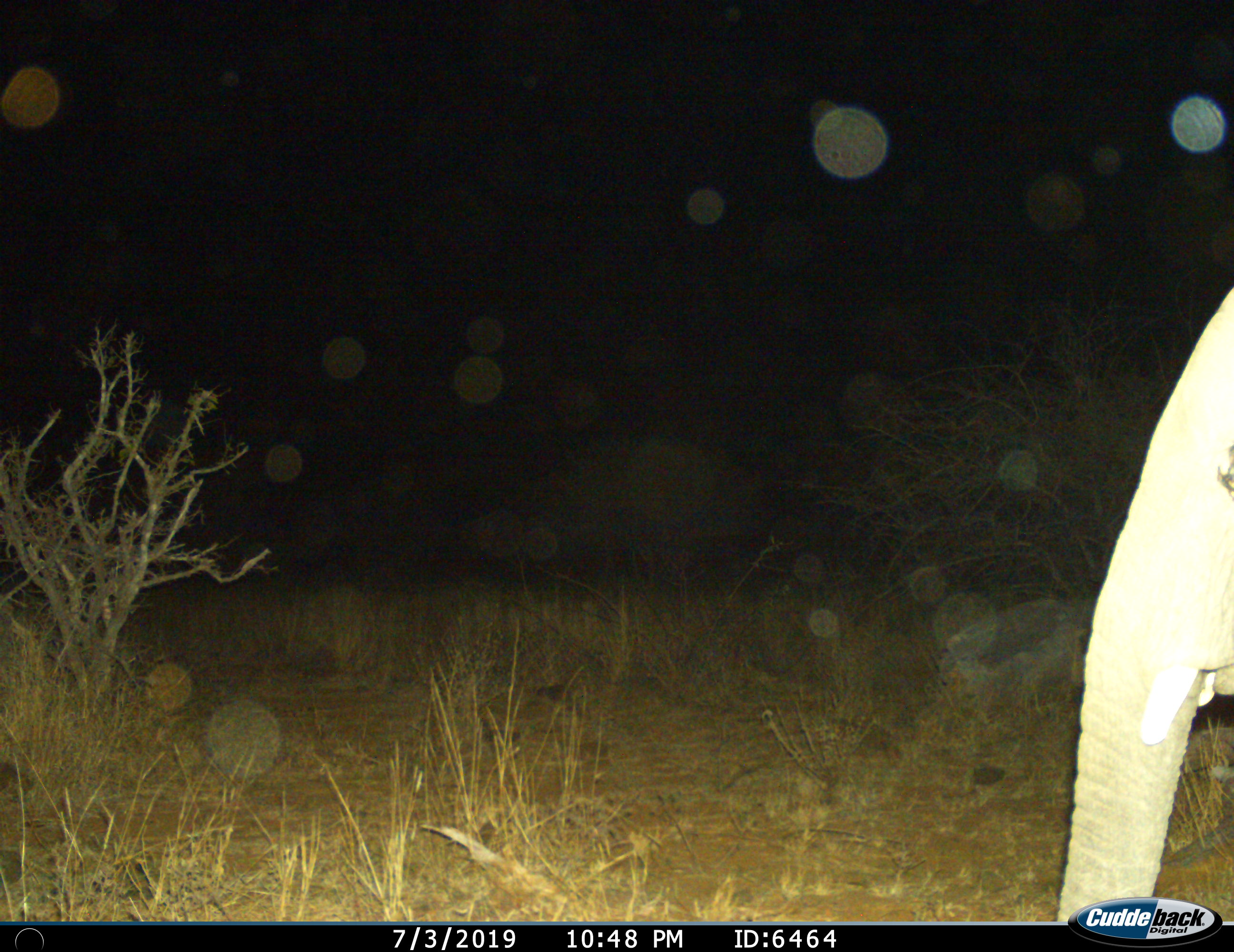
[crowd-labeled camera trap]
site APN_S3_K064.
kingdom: Animalia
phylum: Chordata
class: Mammalia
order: Proboscidea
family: Elephantidae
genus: Loxodonta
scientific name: Loxodonta africana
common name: african bush elephant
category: elephant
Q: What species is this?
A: Elephant (african bush elephant) (Loxodonta africana).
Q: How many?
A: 1.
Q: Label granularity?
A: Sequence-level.